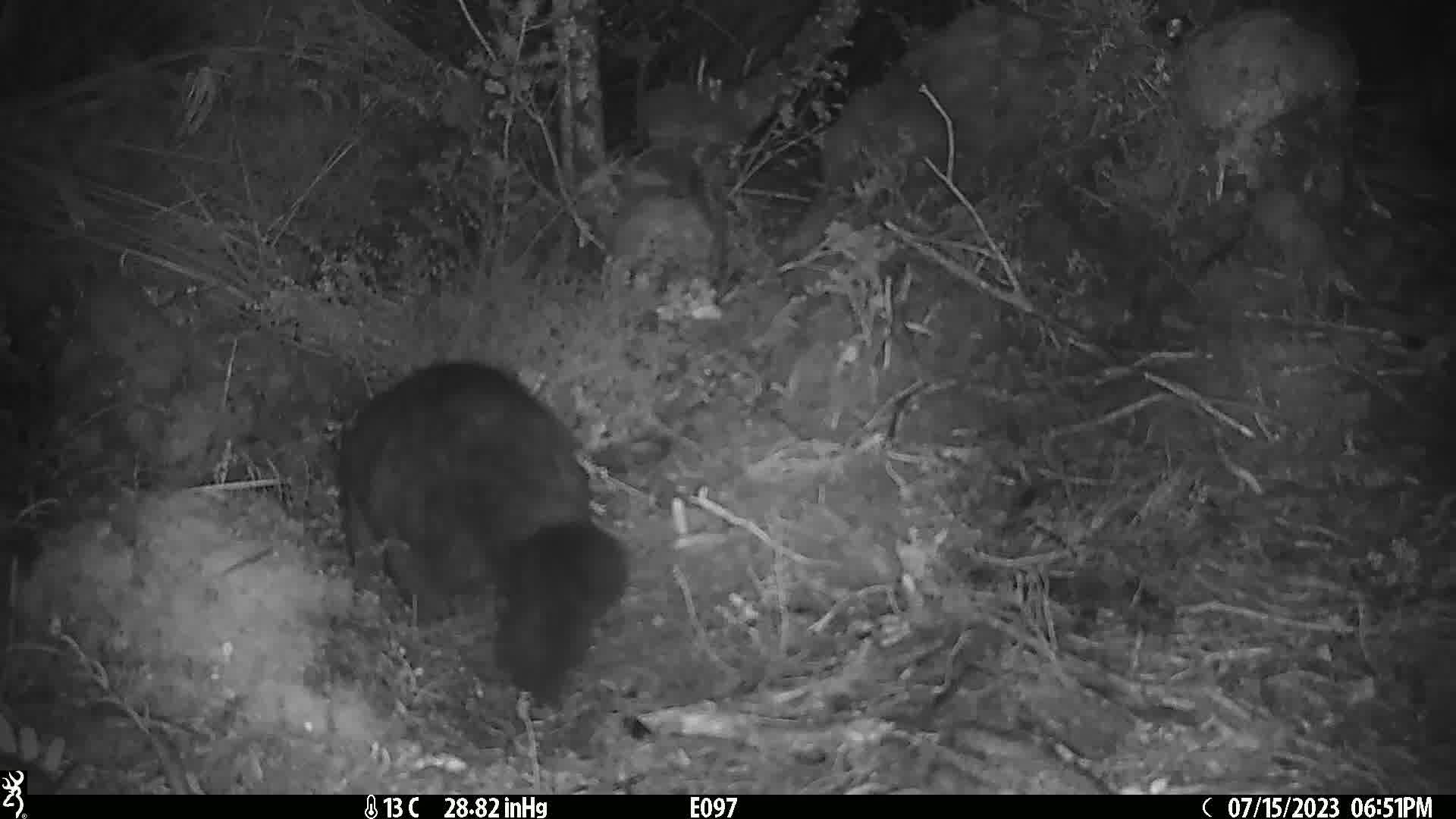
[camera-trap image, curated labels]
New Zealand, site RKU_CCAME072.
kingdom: Animalia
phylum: Chordata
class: Mammalia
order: Diprotodontia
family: Phalangeridae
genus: Trichosurus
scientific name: Trichosurus vulpecula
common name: common brushtail possum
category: possum